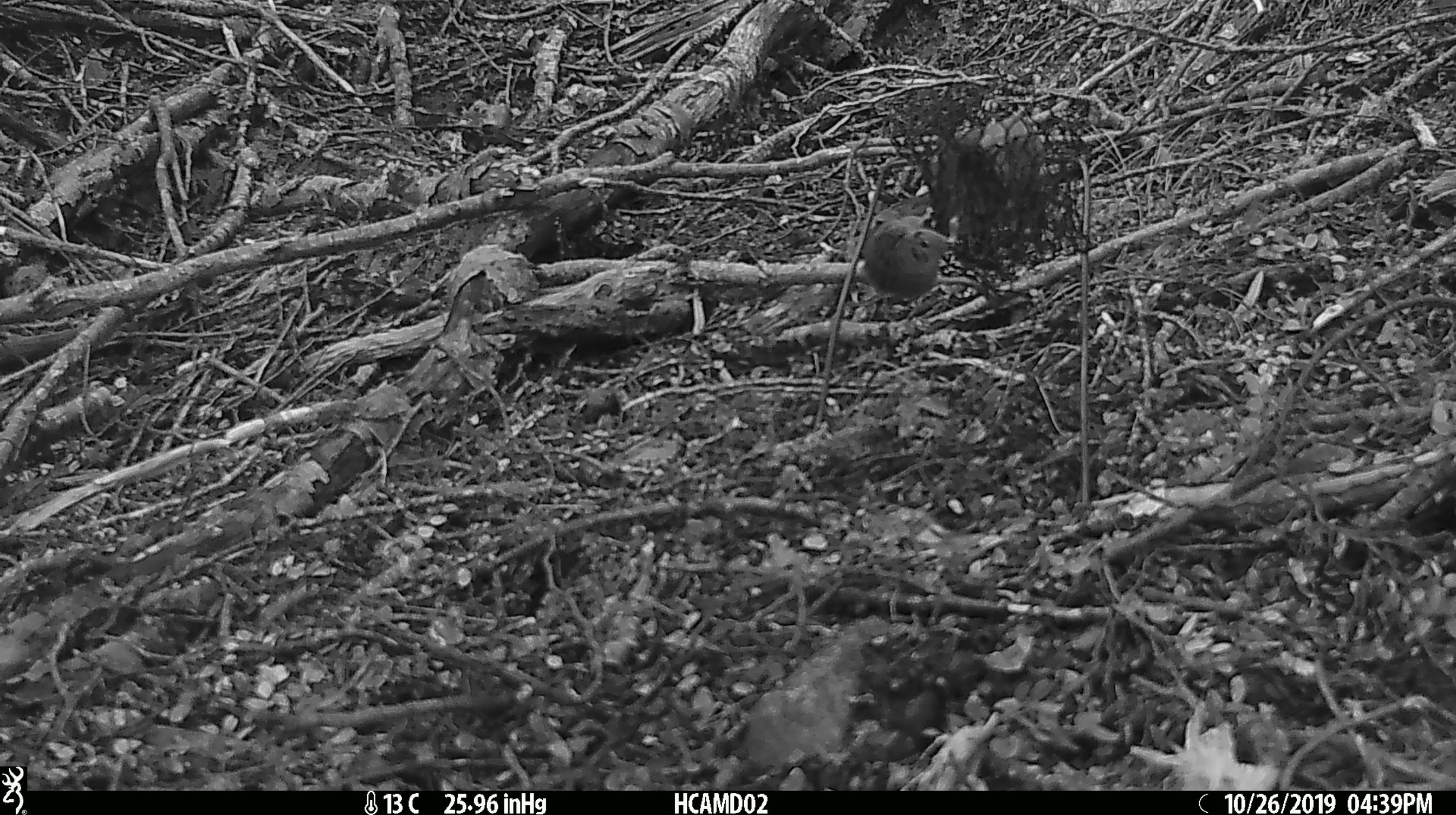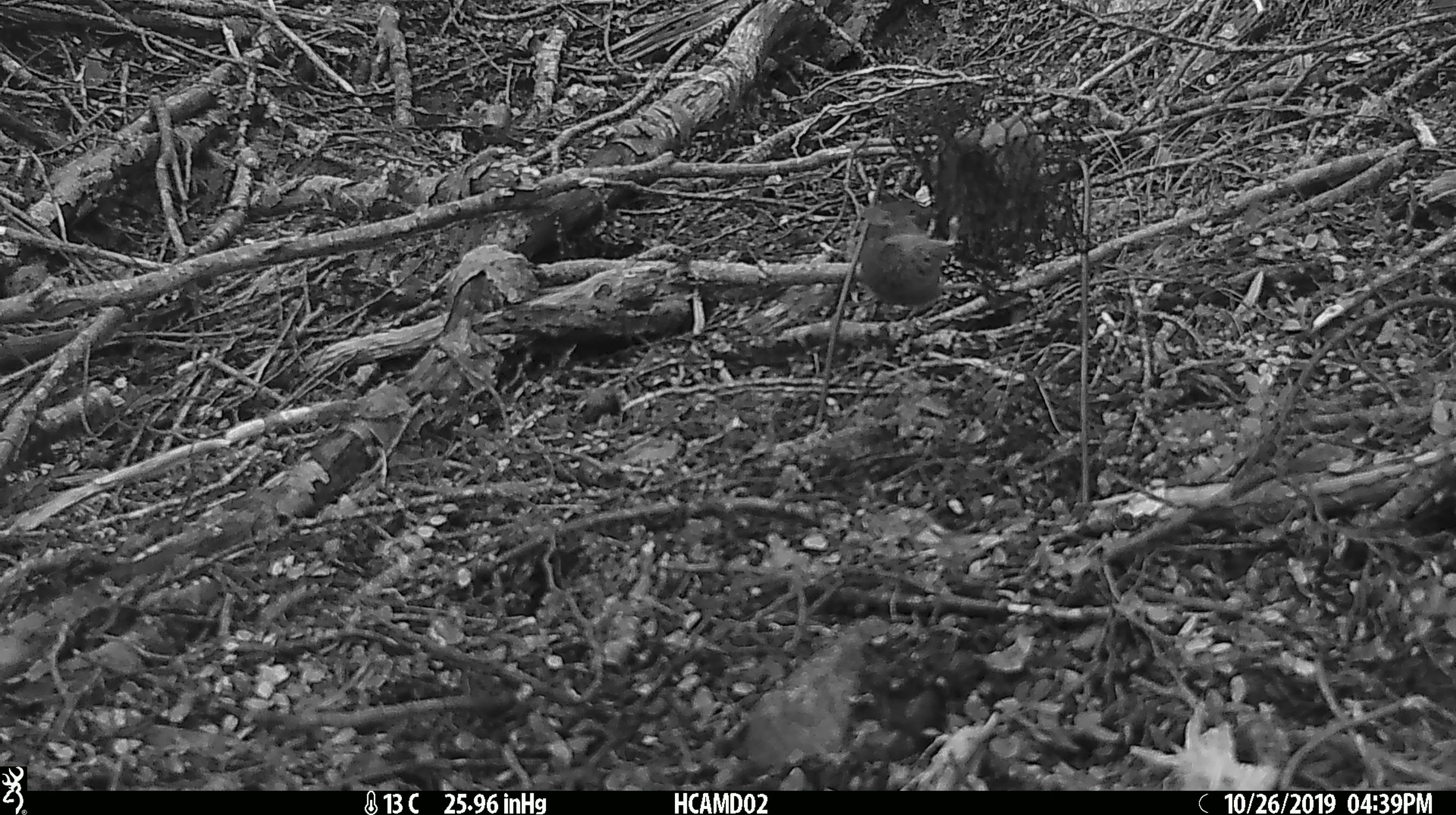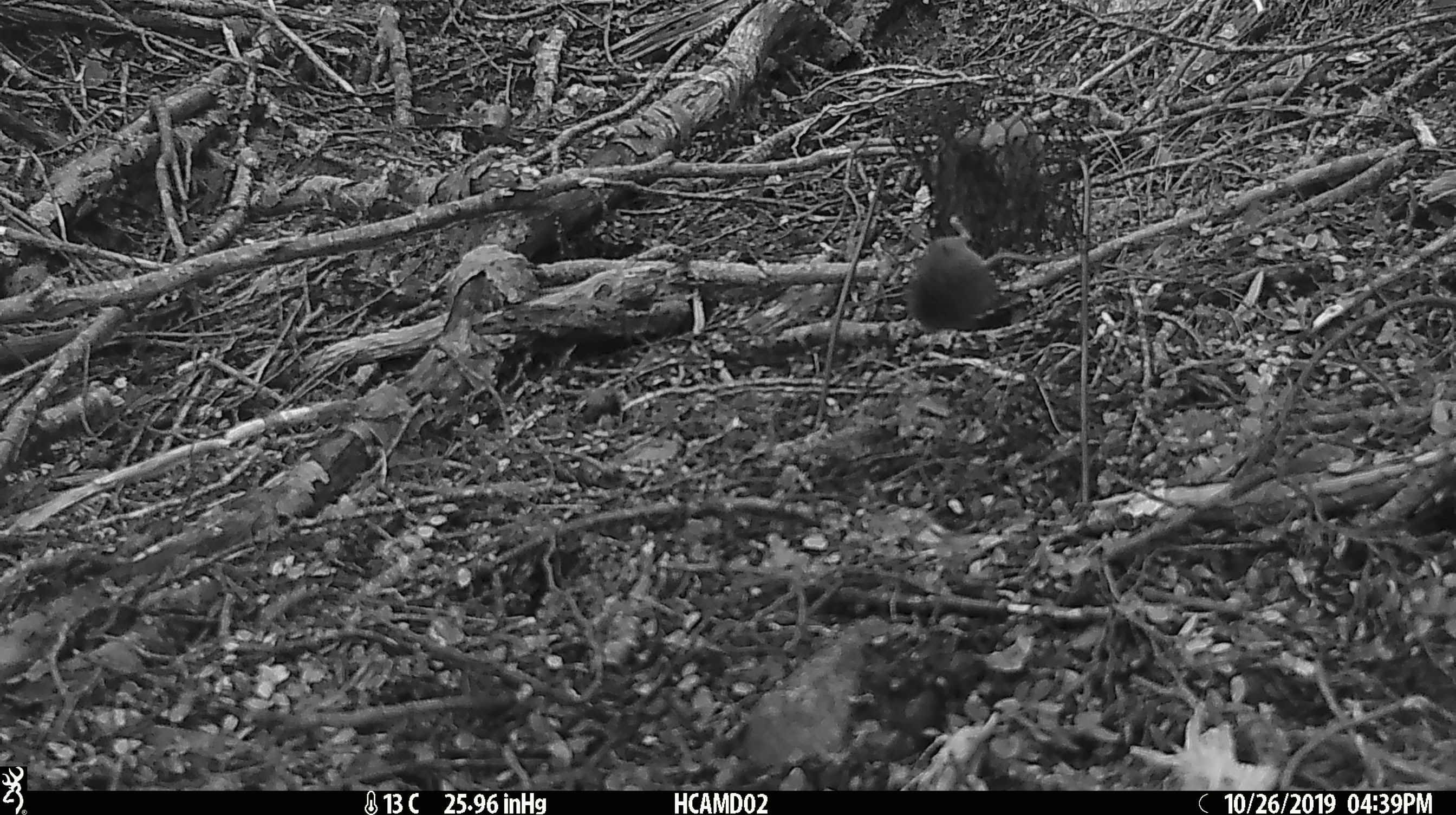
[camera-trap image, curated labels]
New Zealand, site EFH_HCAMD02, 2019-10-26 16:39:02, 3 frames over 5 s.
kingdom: Animalia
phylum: Chordata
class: Mammalia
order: Rodentia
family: Muridae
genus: Mus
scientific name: Mus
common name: mouse